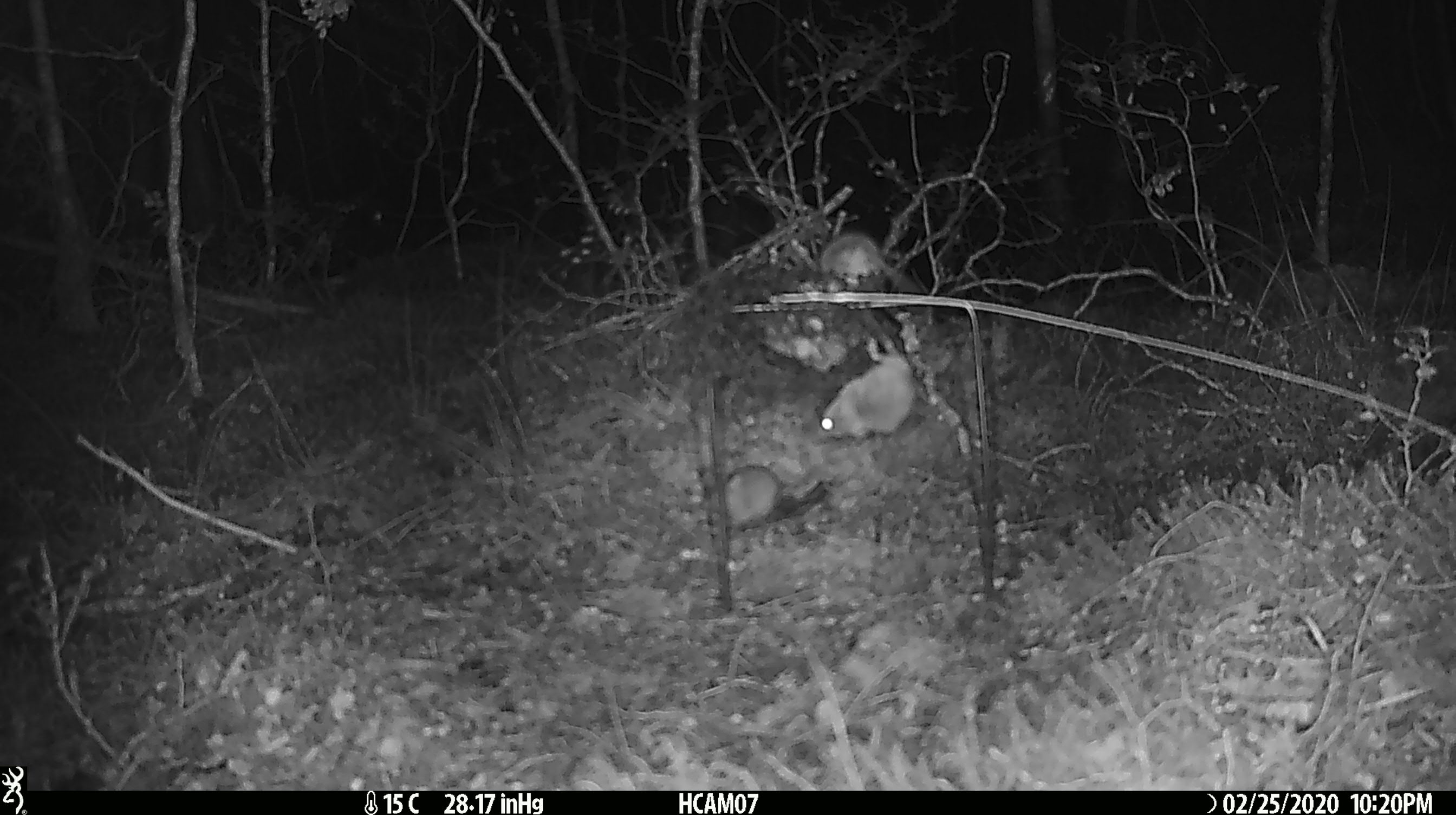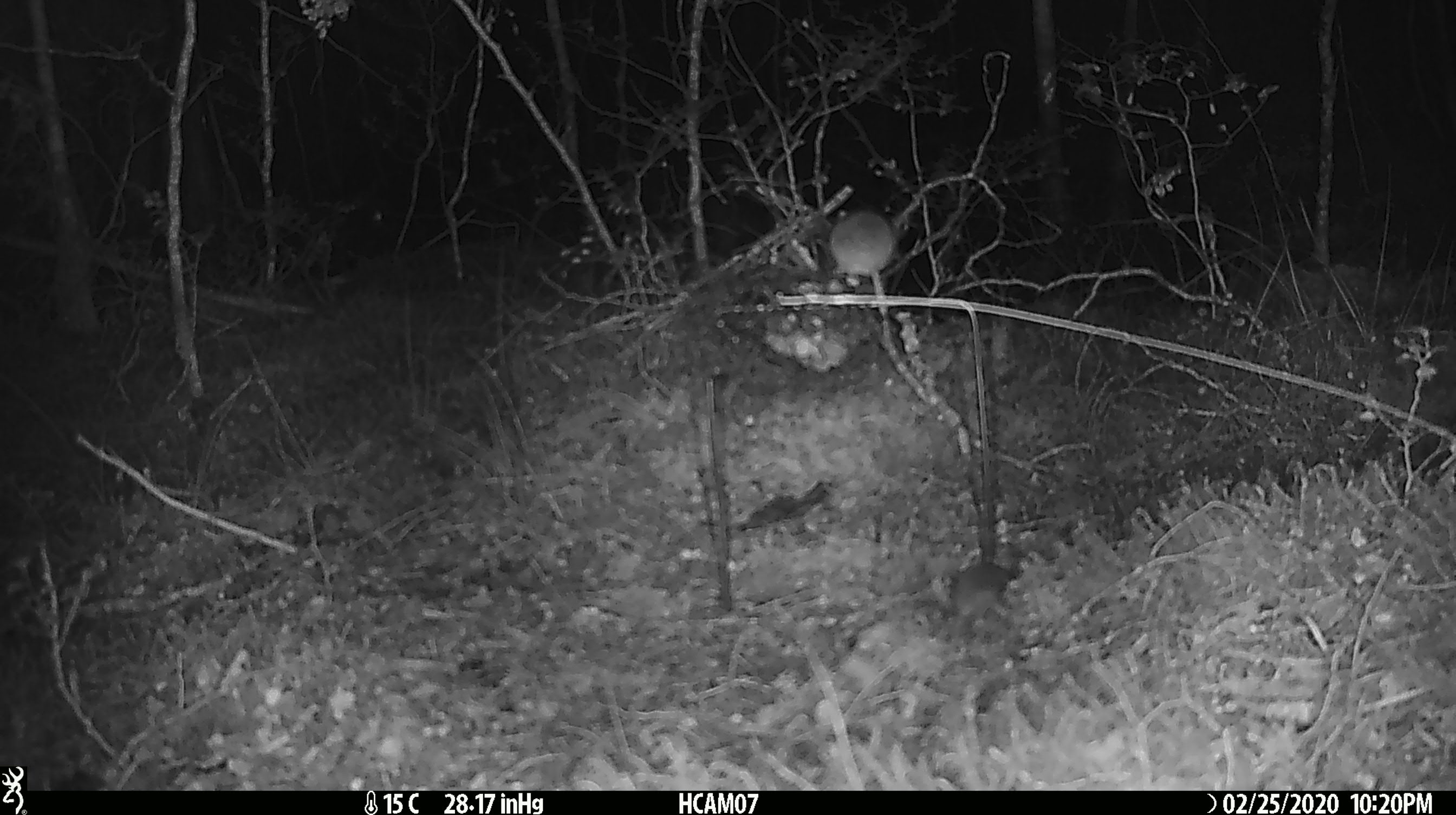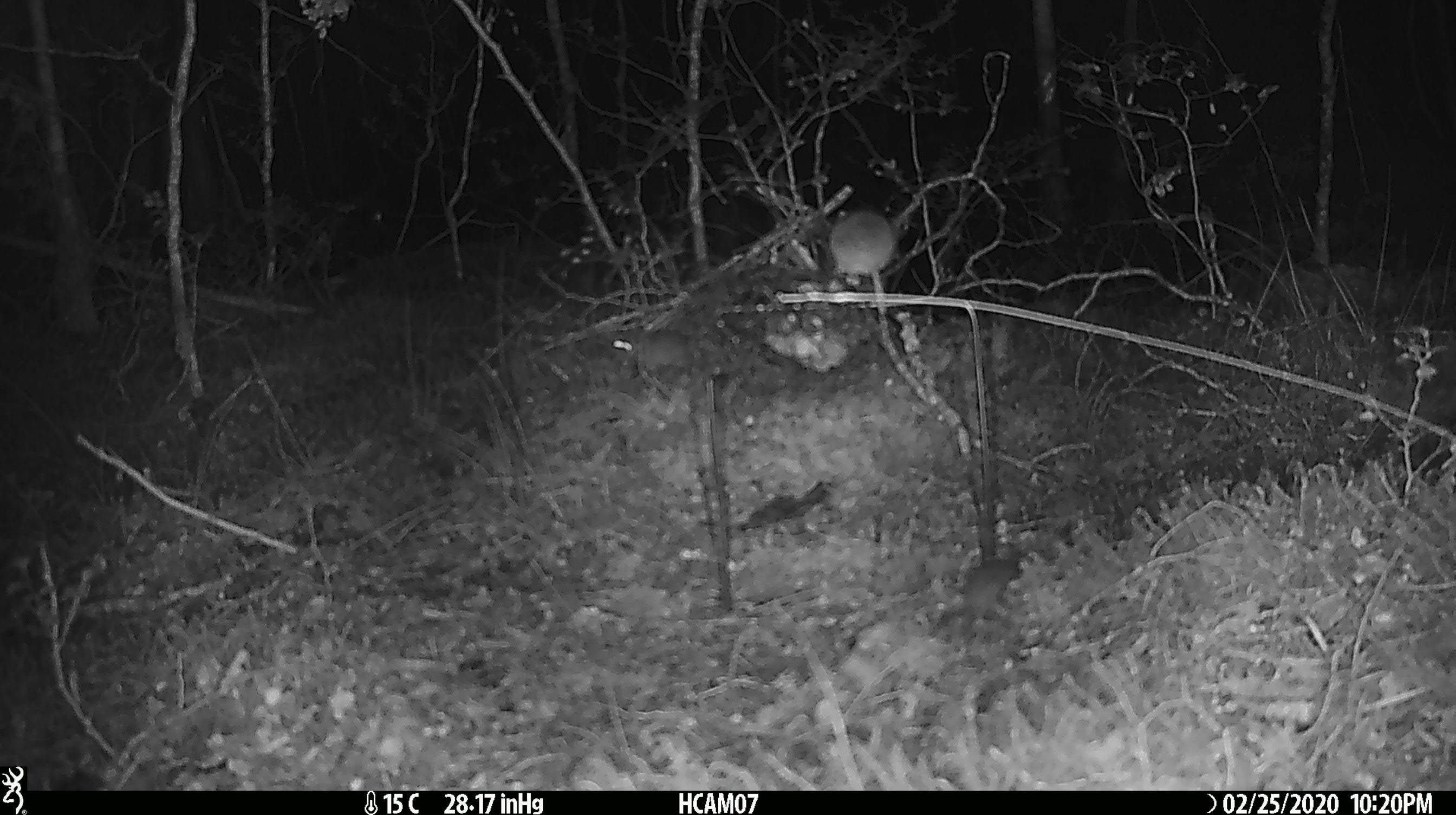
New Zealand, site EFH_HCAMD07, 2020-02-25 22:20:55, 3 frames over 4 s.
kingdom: Animalia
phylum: Chordata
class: Mammalia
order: Rodentia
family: Muridae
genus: Mus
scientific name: Mus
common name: mouse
Mouse (Mus).